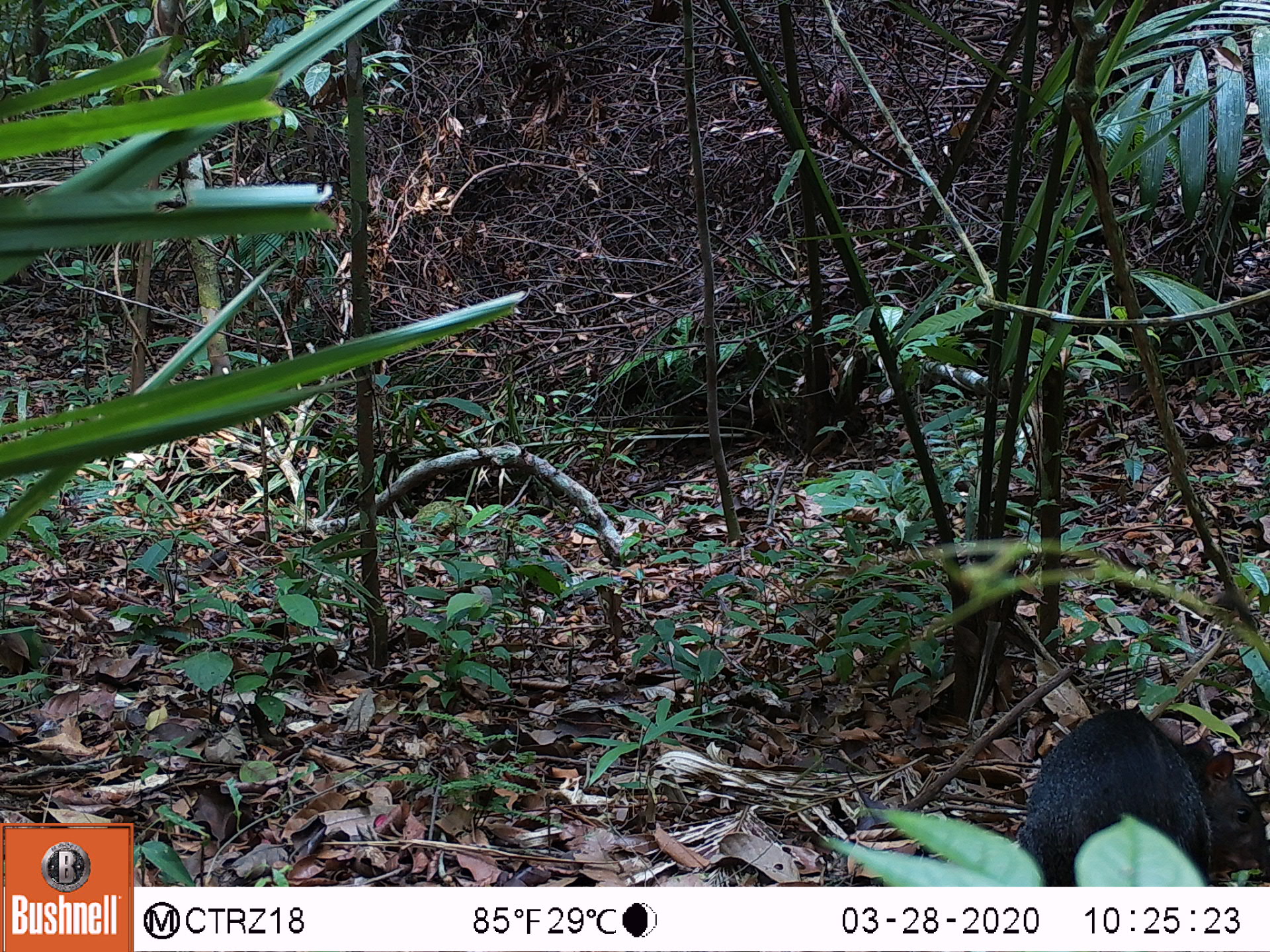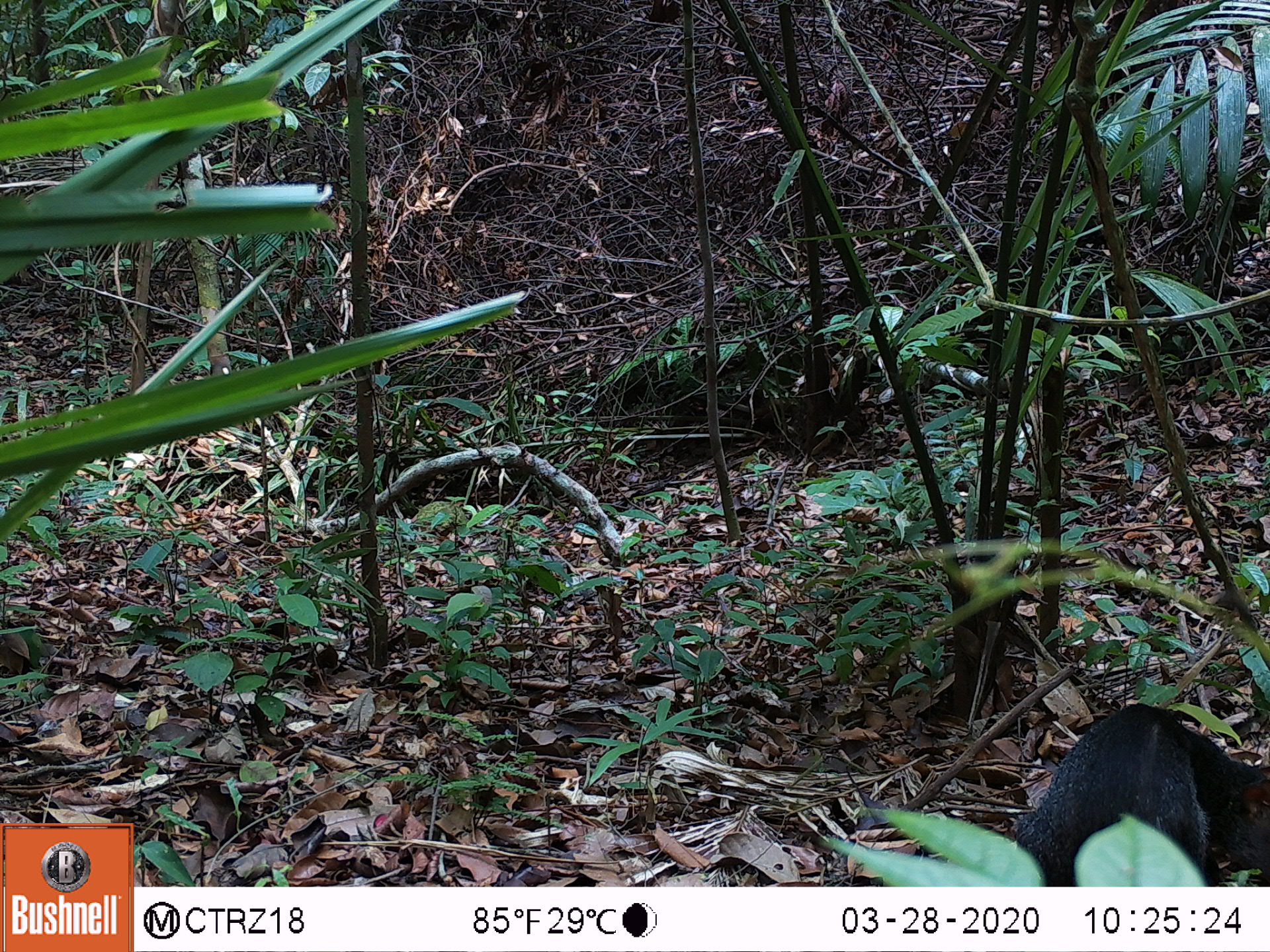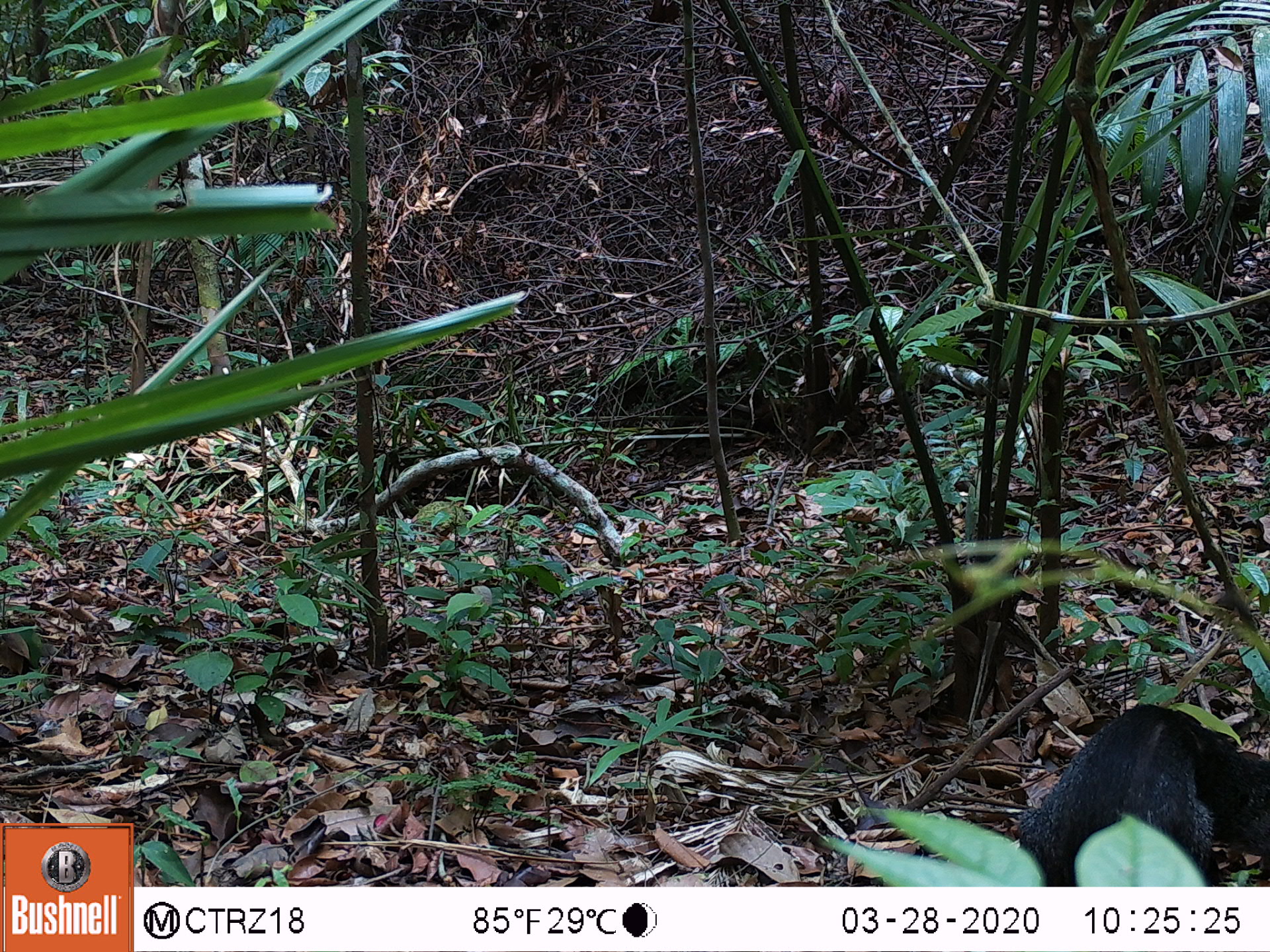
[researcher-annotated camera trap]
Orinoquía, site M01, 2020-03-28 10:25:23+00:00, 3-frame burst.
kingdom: Animalia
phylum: Chordata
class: Mammalia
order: Rodentia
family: Dasyproctidae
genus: Dasyprocta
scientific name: Dasyprocta fuliginosa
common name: black agouti